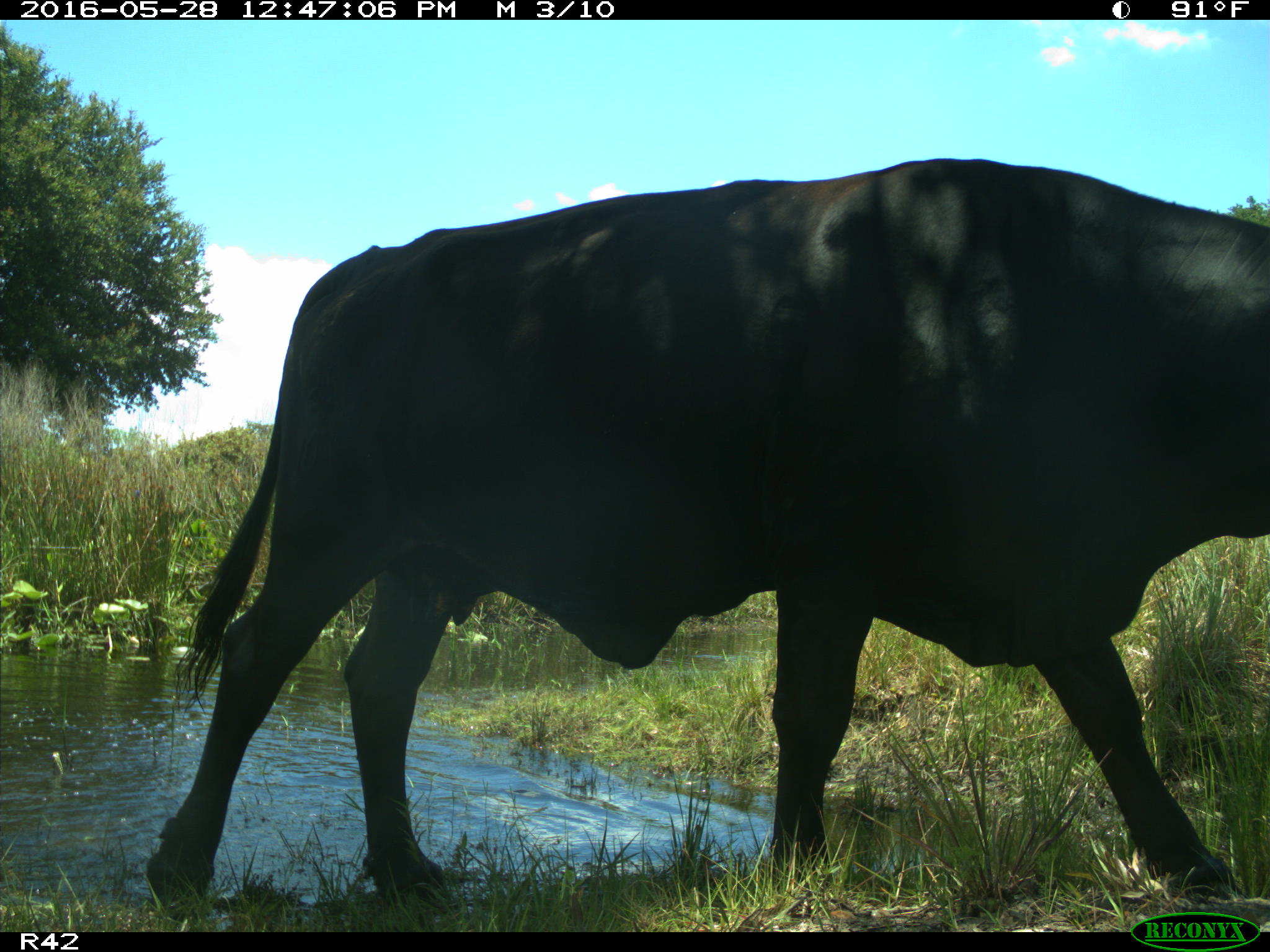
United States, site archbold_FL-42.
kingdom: Animalia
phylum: Chordata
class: Mammalia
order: Artiodactyla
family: Bovidae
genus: Bos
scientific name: Bos taurus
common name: domestic cow